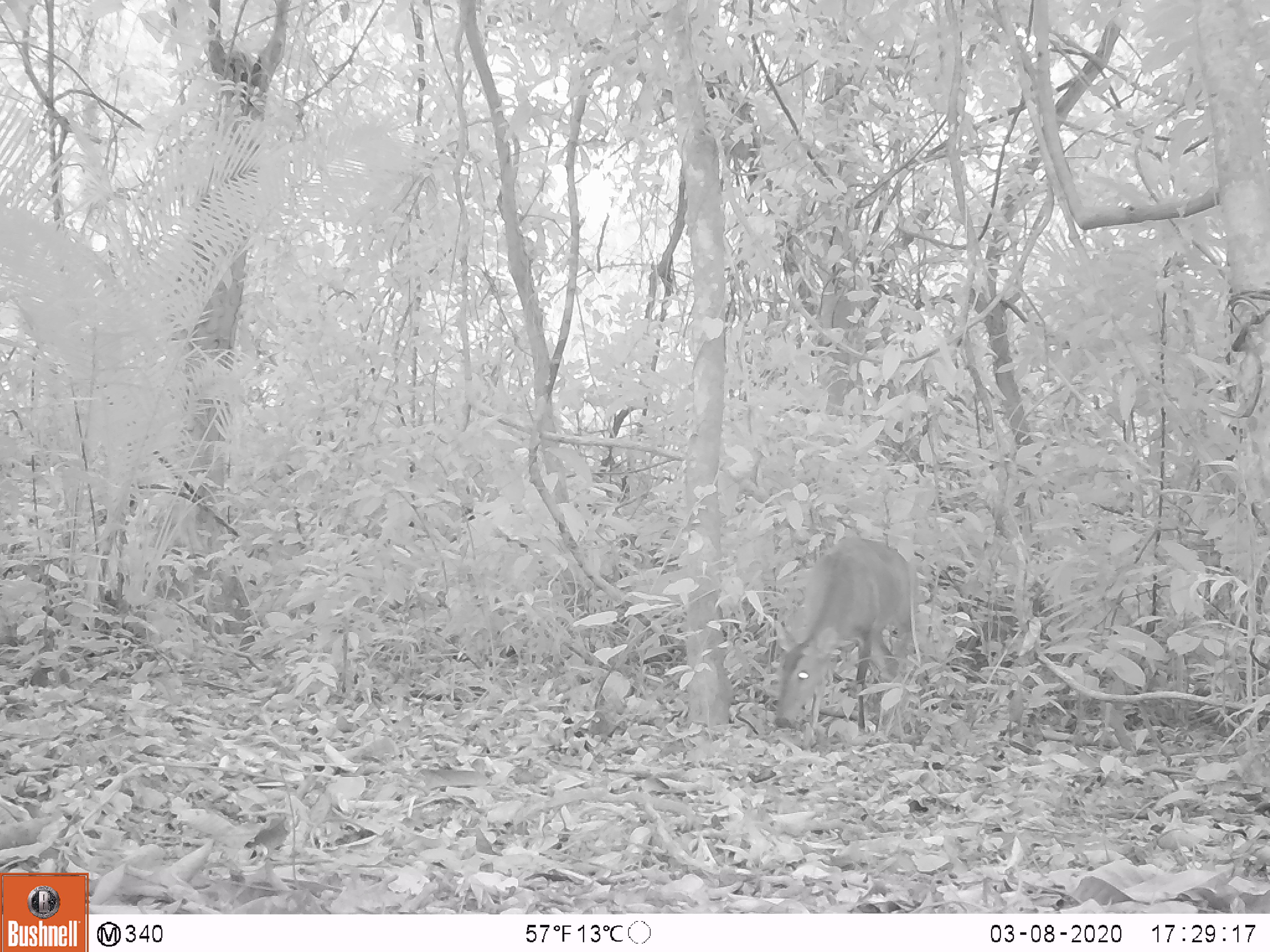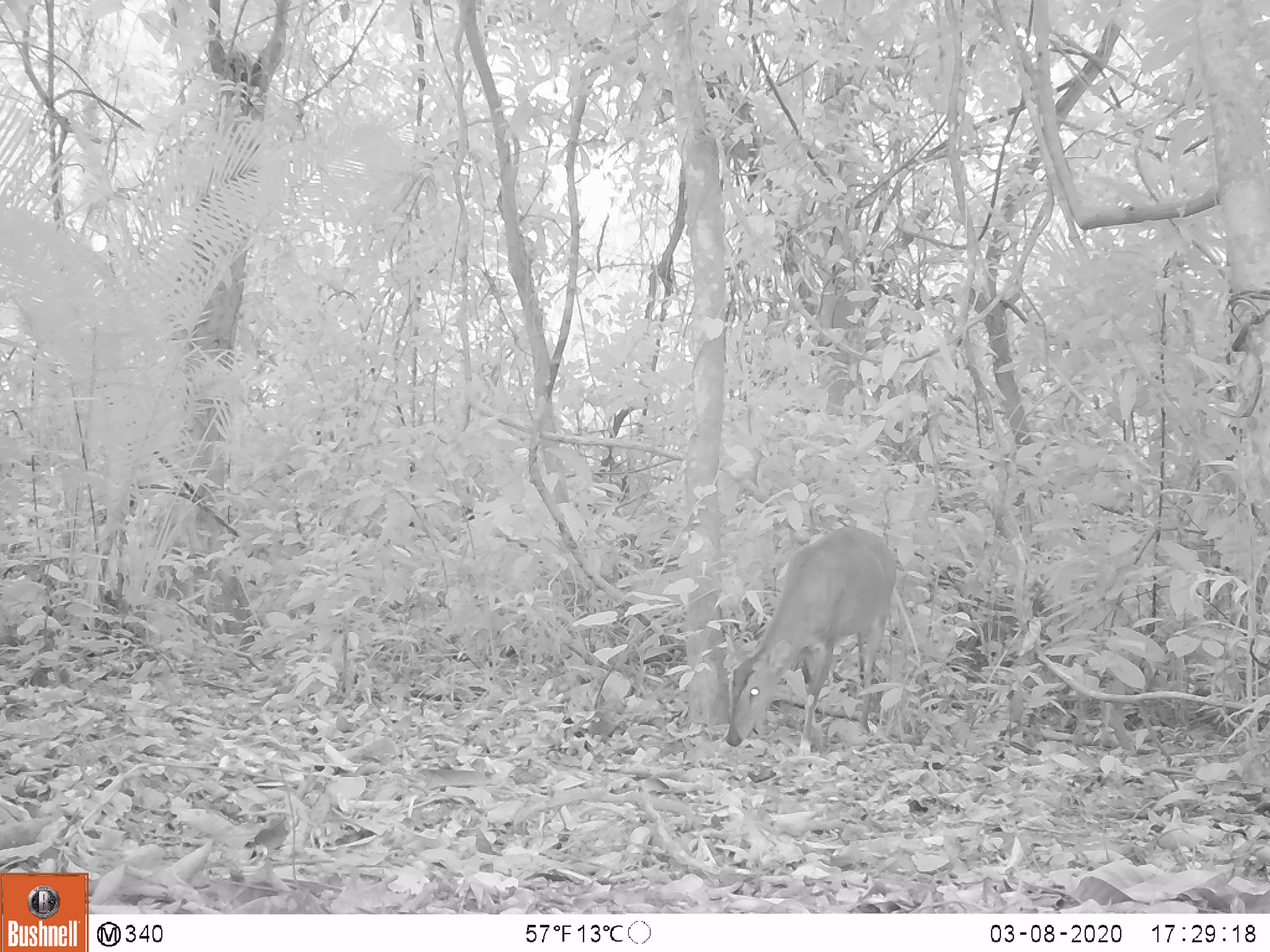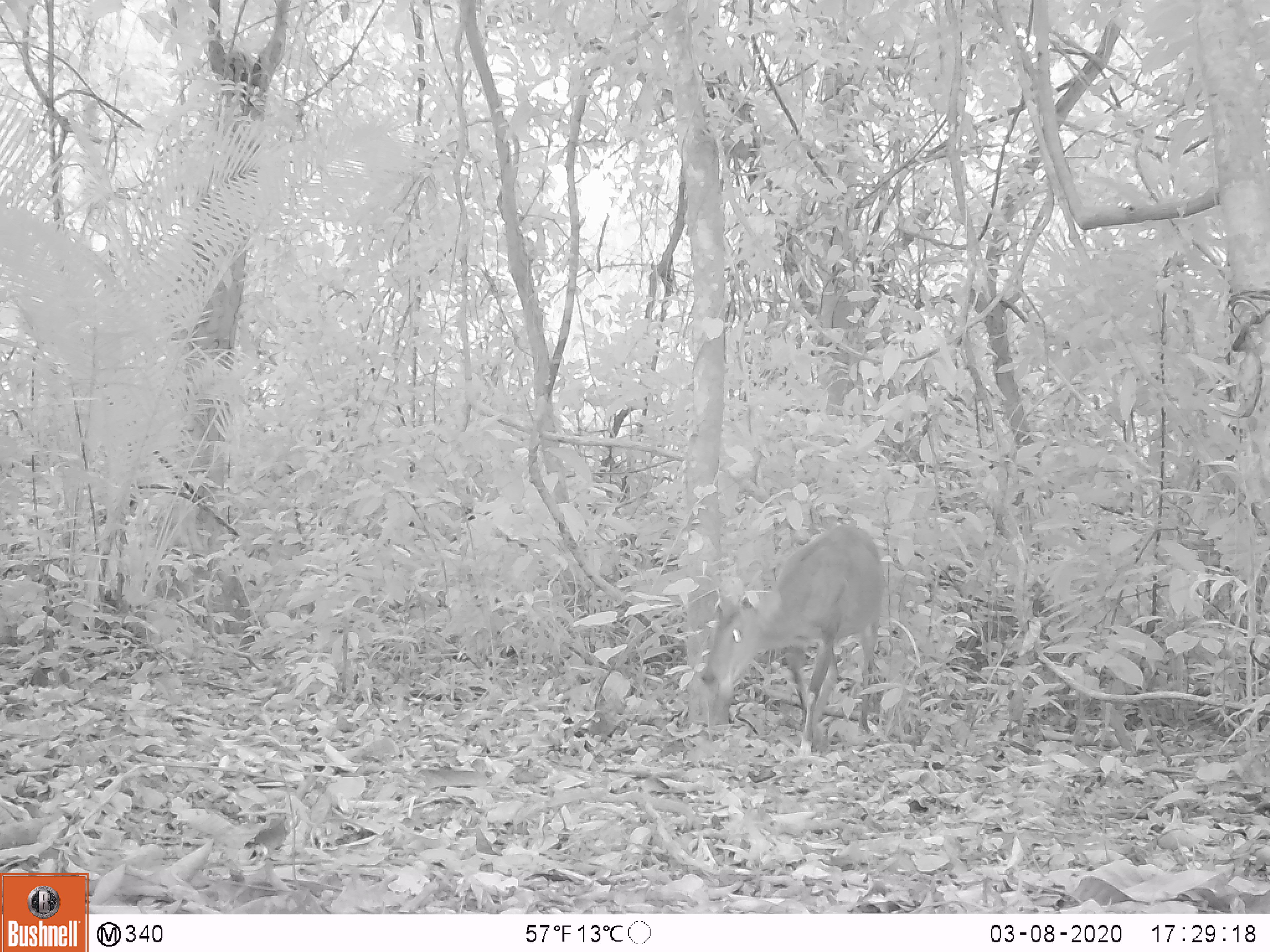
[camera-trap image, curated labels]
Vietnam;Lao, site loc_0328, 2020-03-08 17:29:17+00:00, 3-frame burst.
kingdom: Animalia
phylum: Chordata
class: Mammalia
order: Artiodactyla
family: Cervidae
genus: Muntiacus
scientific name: Muntiacus vuquangensis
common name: large-antlered muntjac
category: large antlered muntjac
Large antlered muntjac (large-antlered muntjac) (Muntiacus vuquangensis). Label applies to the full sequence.